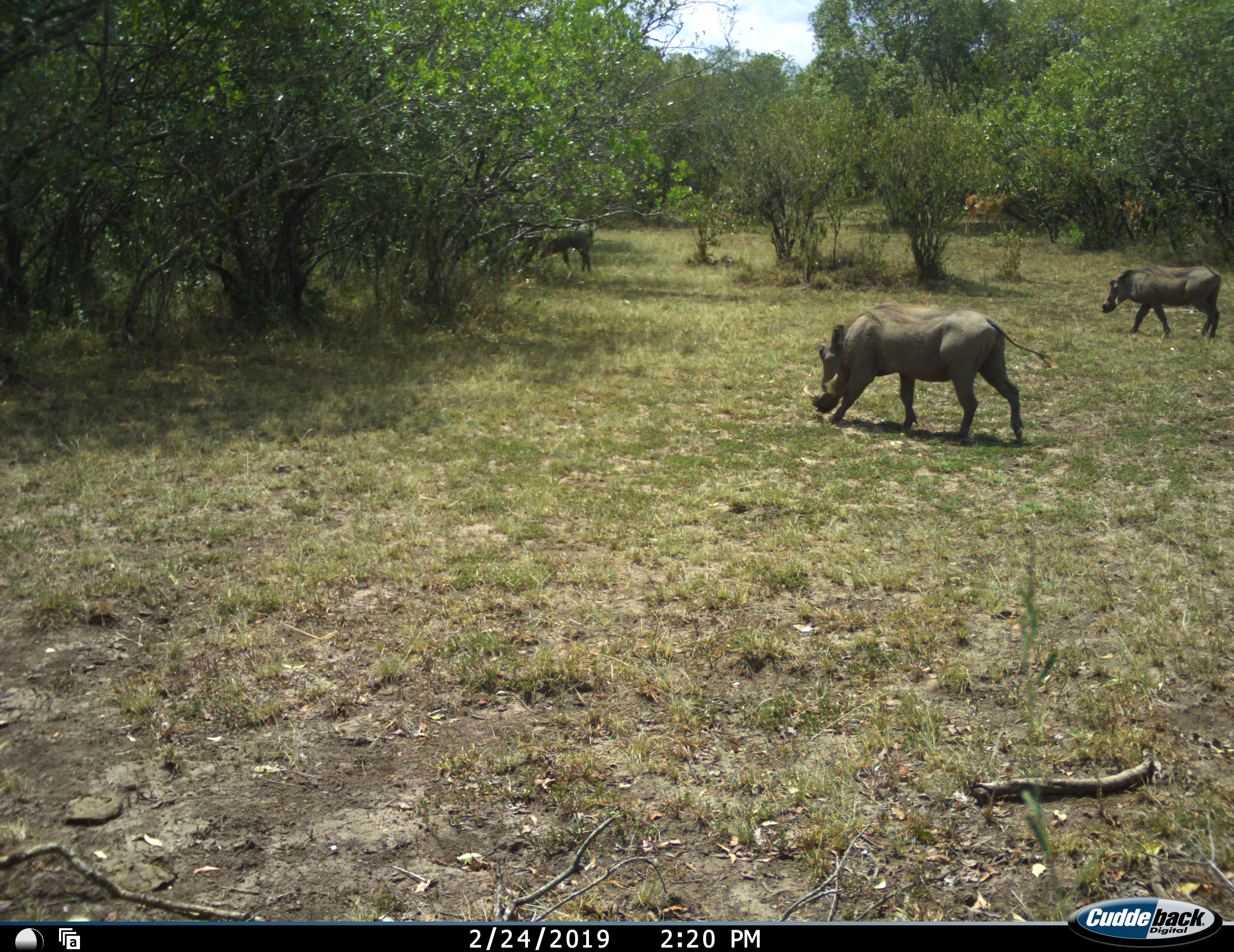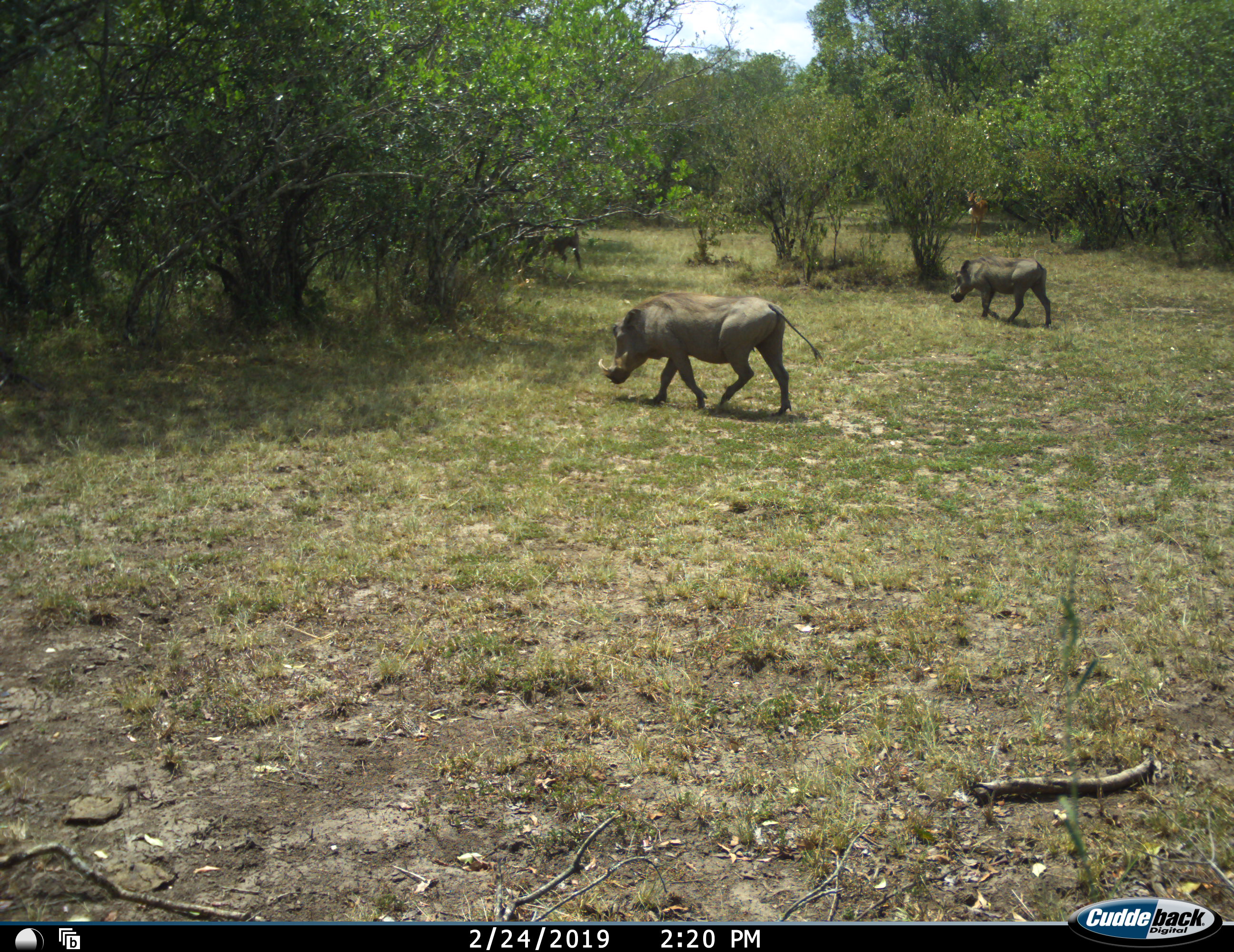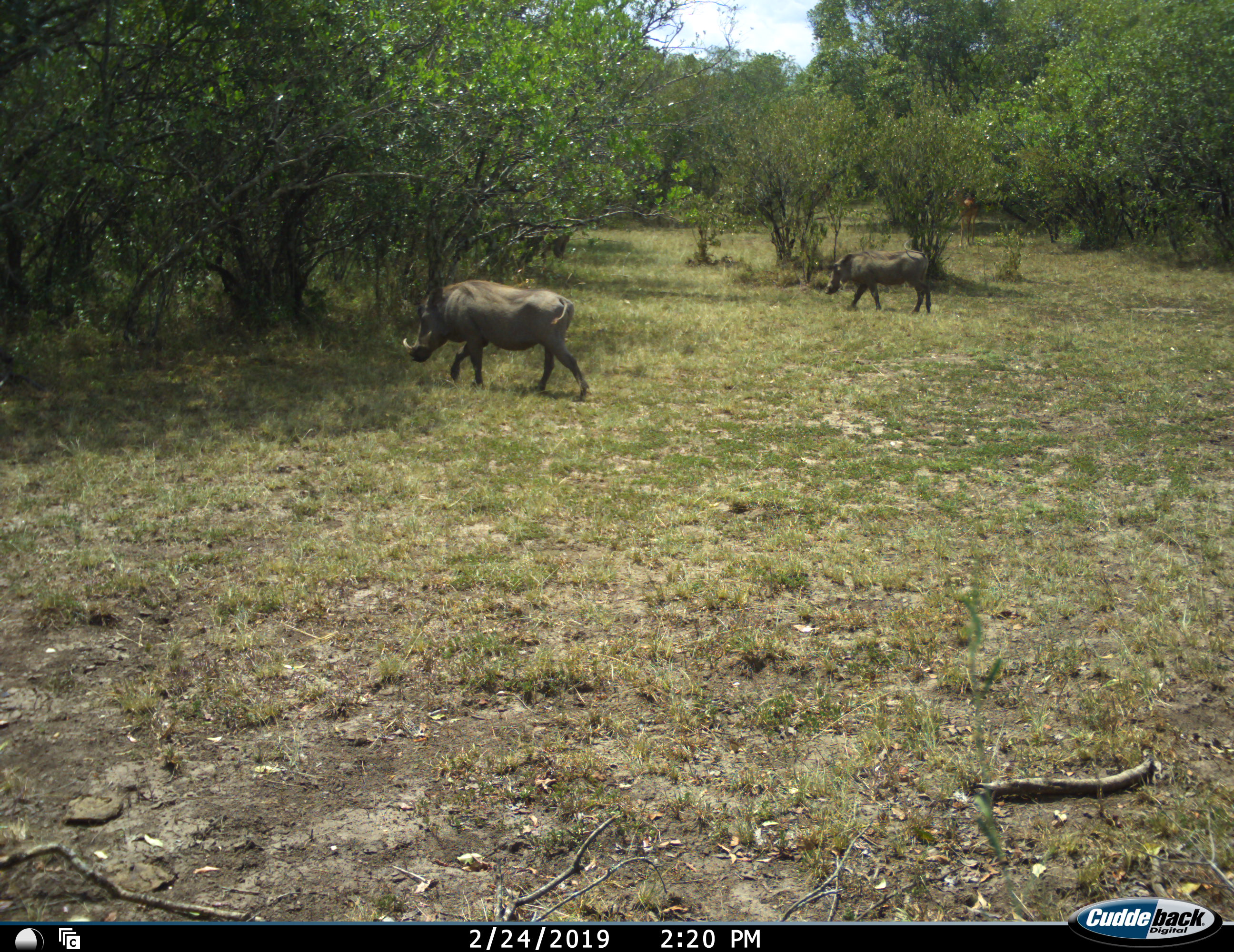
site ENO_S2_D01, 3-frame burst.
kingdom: Animalia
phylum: Chordata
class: Mammalia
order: Artiodactyla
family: Suidae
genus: Phacochoerus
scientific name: Phacochoerus africanus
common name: warthog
Warthog (Phacochoerus africanus), count 3. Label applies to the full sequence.